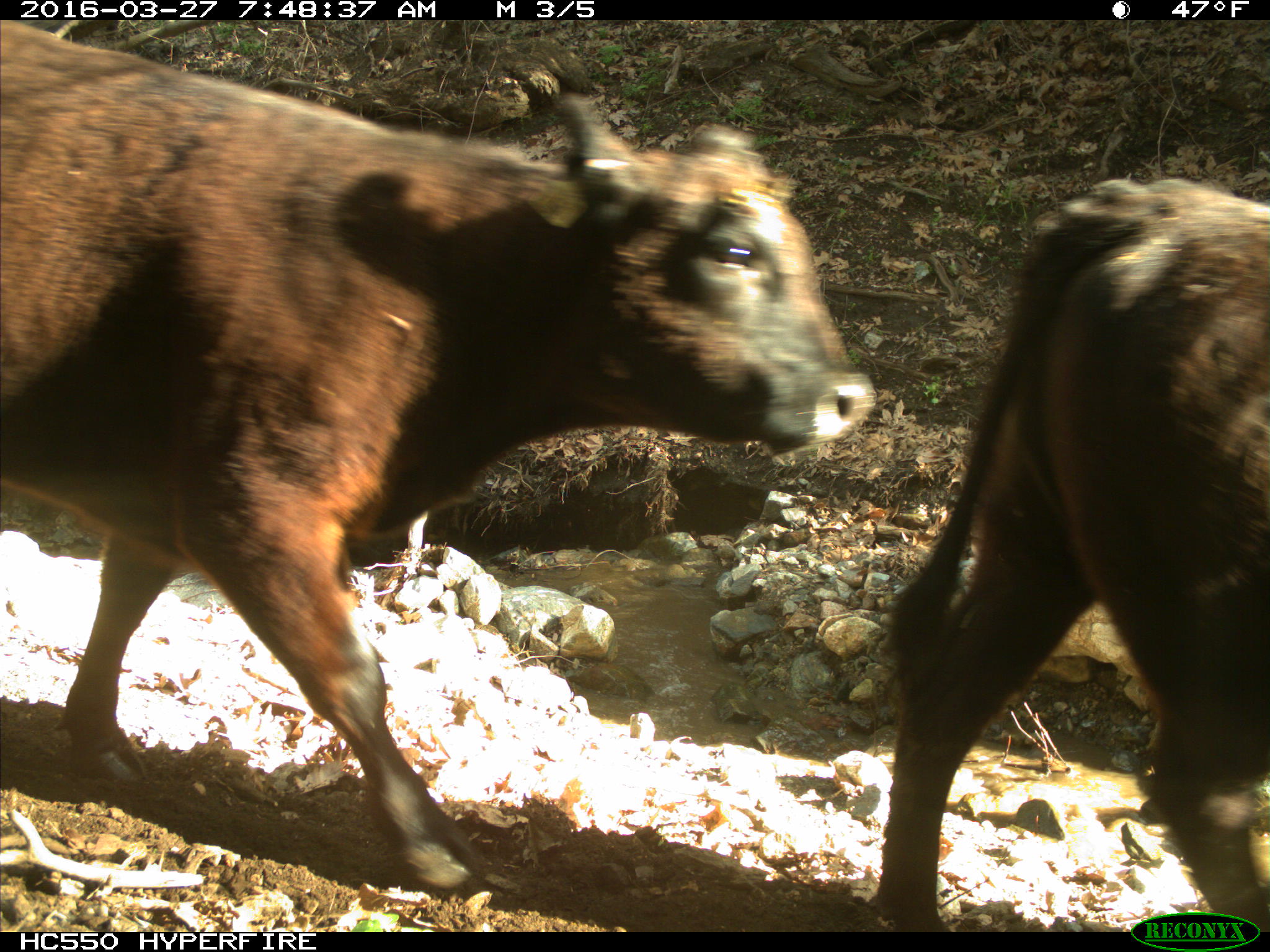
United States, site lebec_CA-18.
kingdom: Animalia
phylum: Chordata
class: Mammalia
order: Artiodactyla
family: Bovidae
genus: Bos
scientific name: Bos taurus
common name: domestic cow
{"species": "Bos taurus (domestic cow)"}